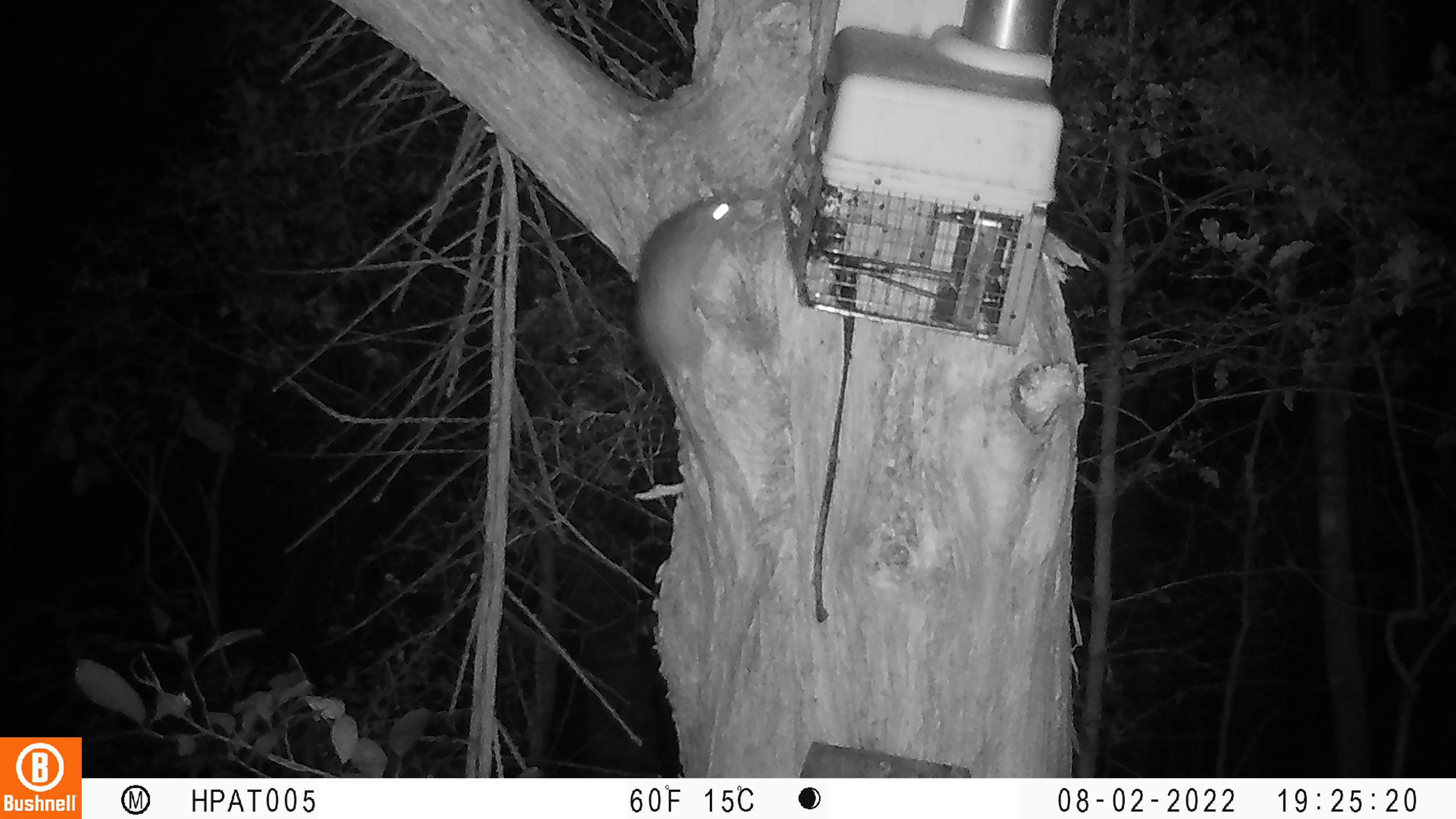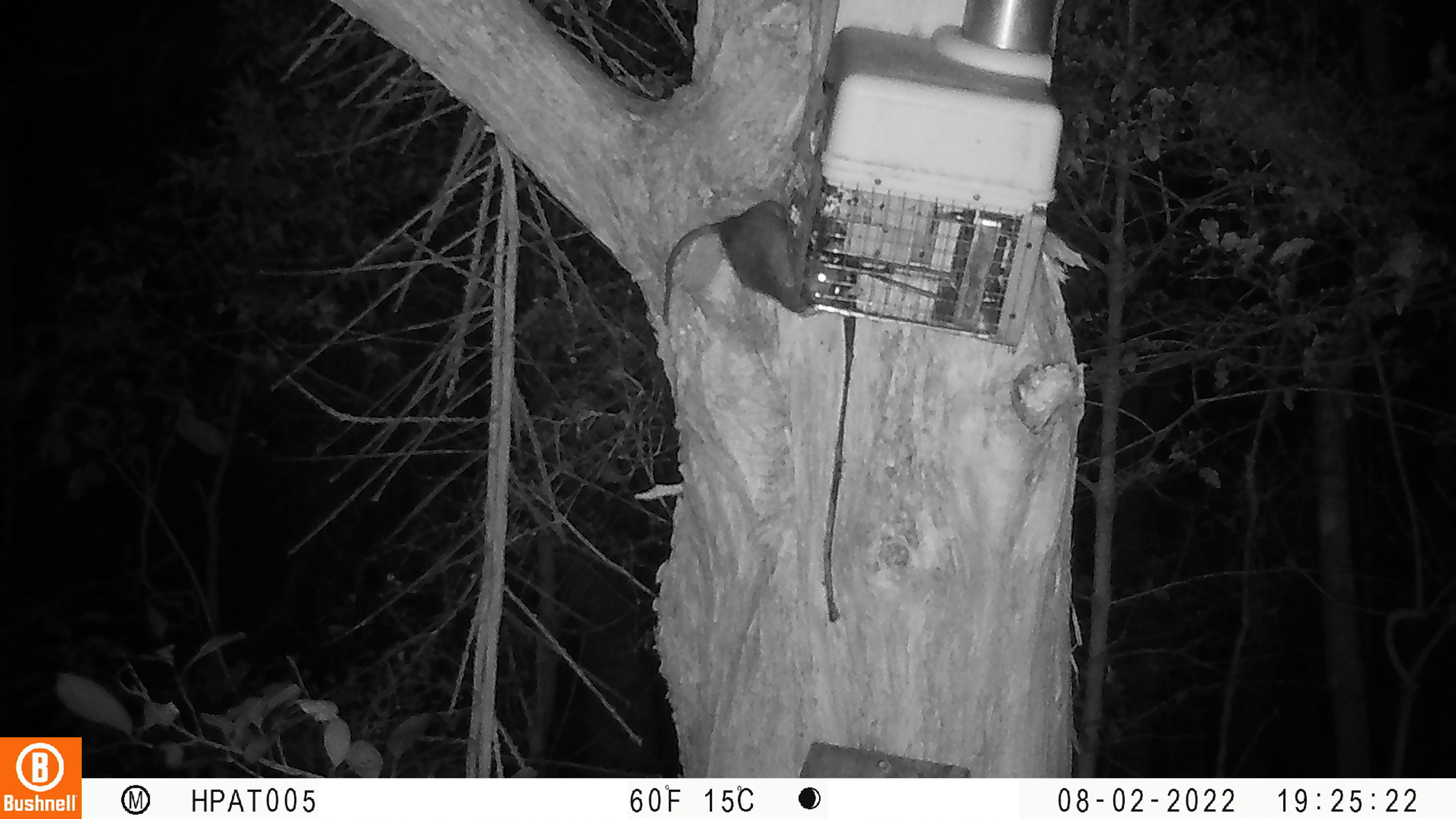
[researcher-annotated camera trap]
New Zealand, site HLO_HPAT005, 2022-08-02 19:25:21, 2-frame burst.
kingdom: Animalia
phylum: Chordata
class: Mammalia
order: Rodentia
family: Muridae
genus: Rattus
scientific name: Rattus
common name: rat